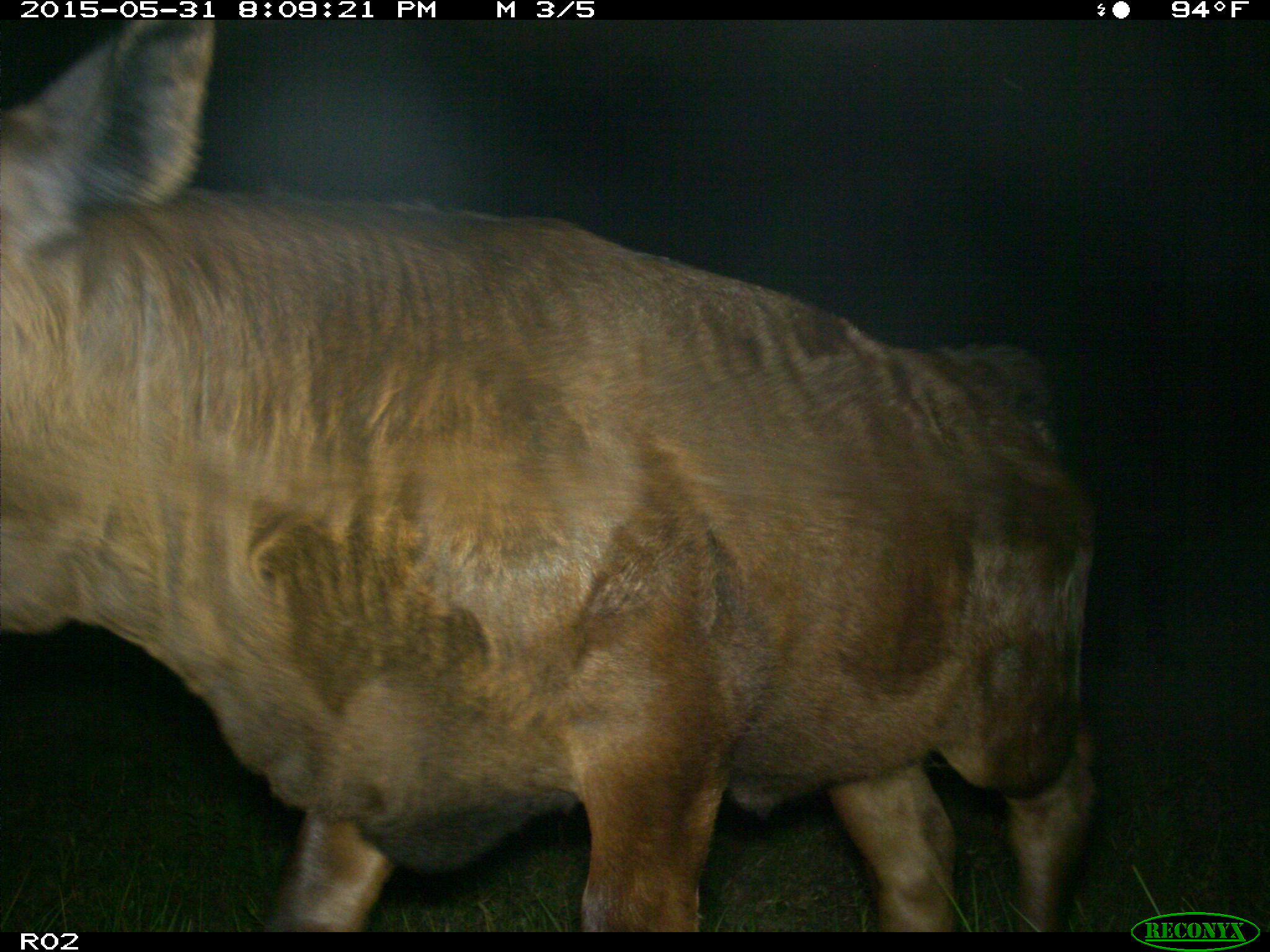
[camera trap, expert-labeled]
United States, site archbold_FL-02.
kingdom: Animalia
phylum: Chordata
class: Mammalia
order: Artiodactyla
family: Bovidae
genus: Bos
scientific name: Bos taurus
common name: domestic cow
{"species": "Bos taurus (domestic cow)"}